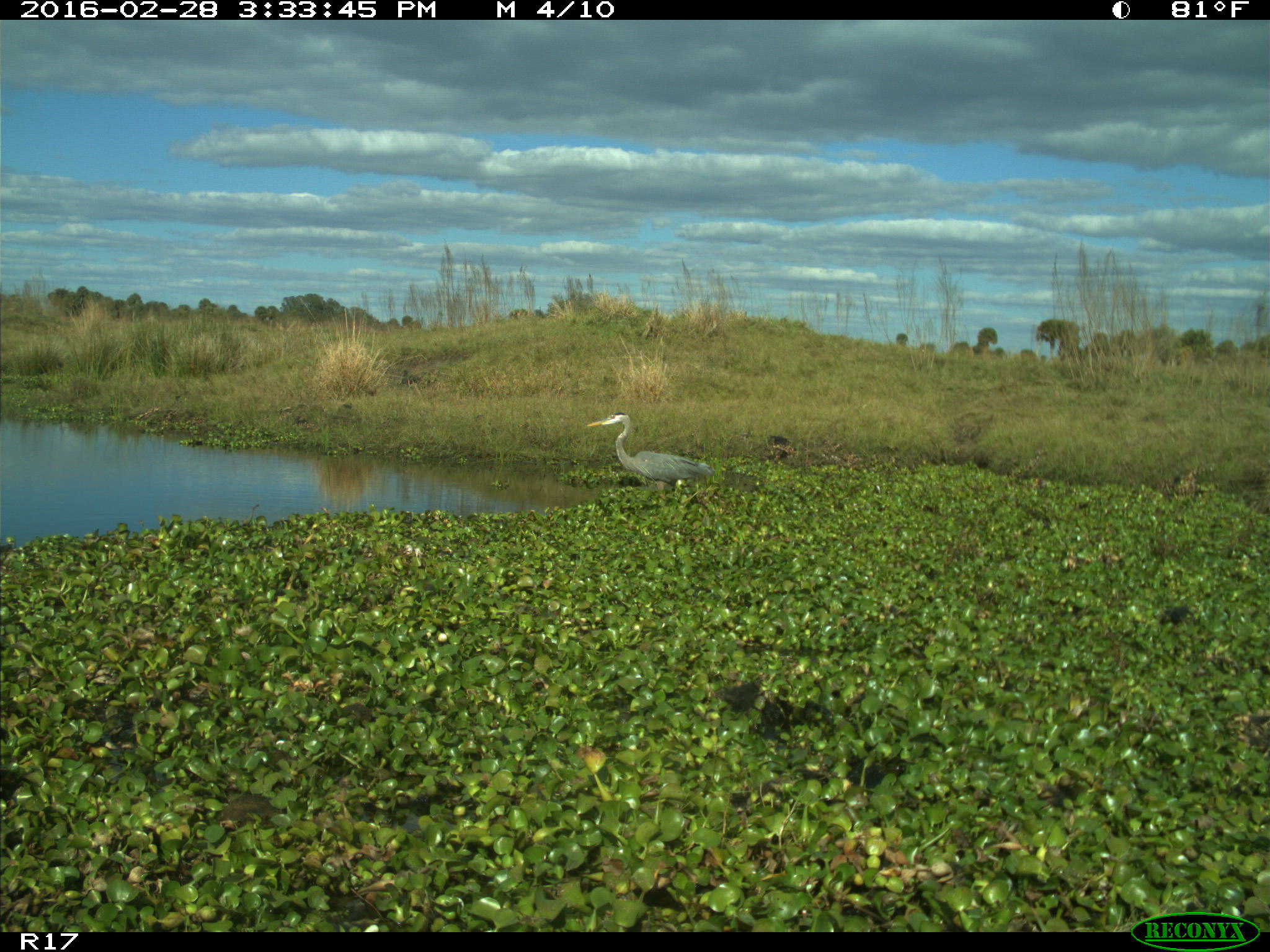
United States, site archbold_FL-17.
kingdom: Animalia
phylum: Chordata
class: Aves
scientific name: Aves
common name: birds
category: unidentified bird